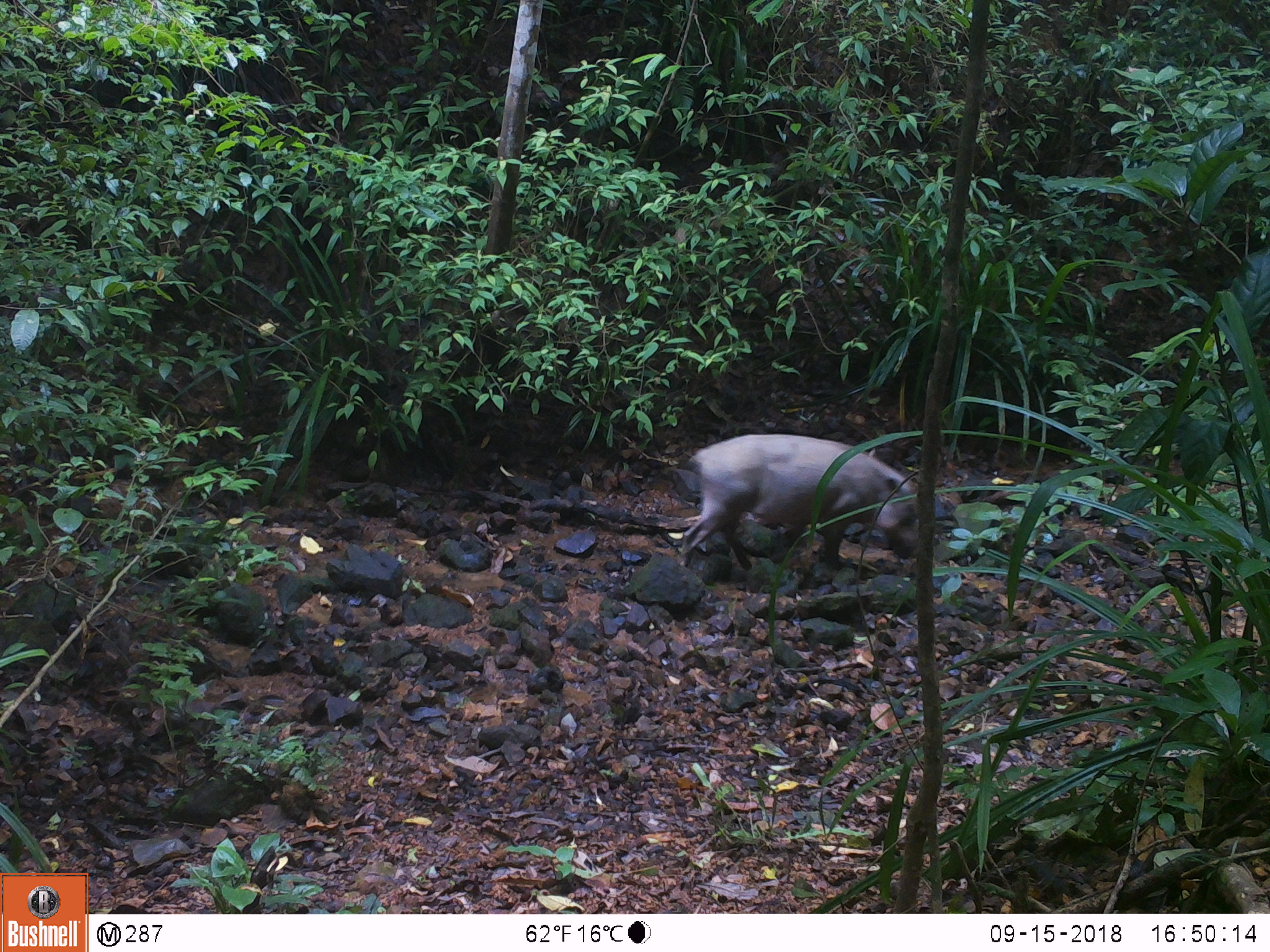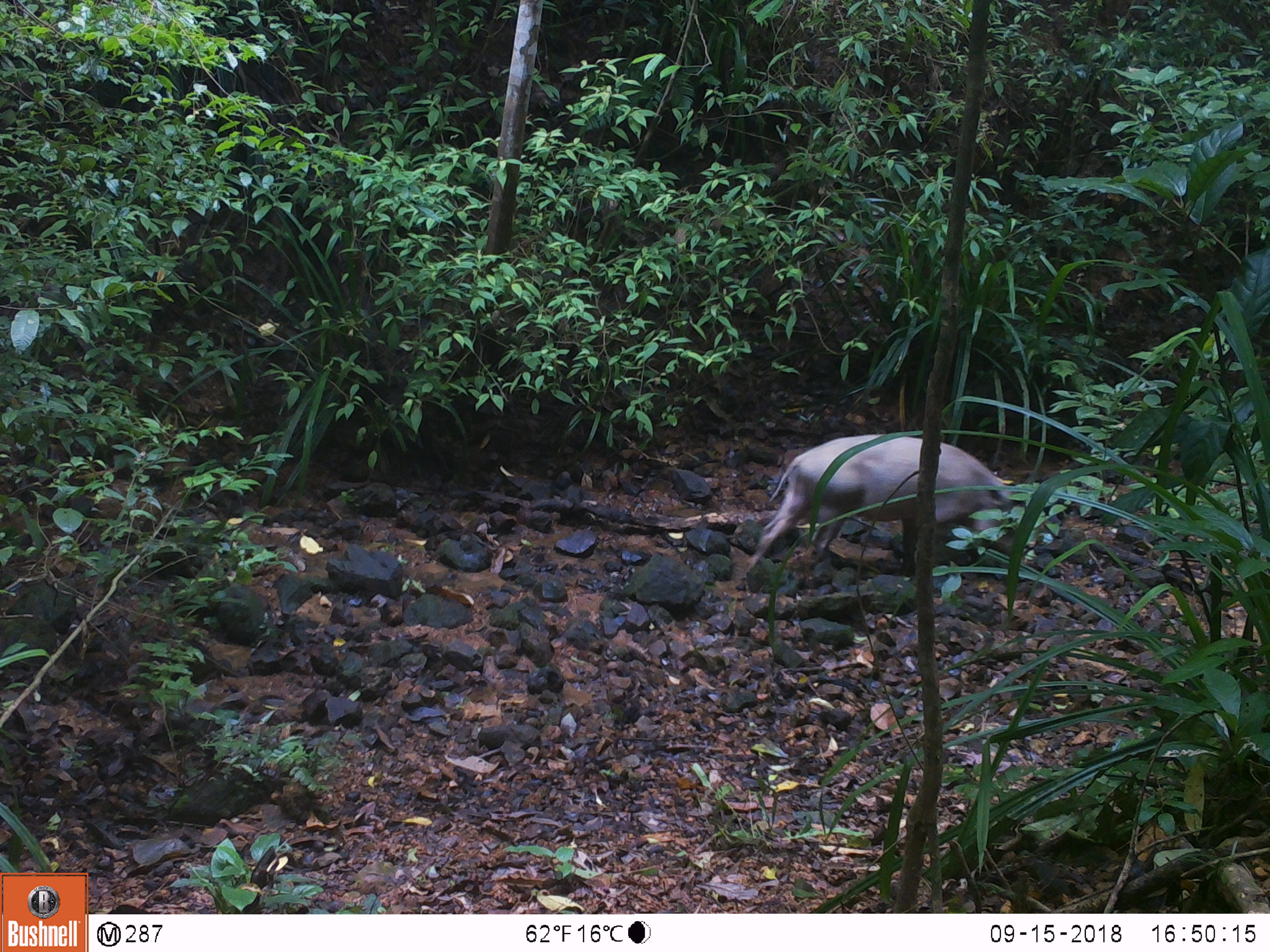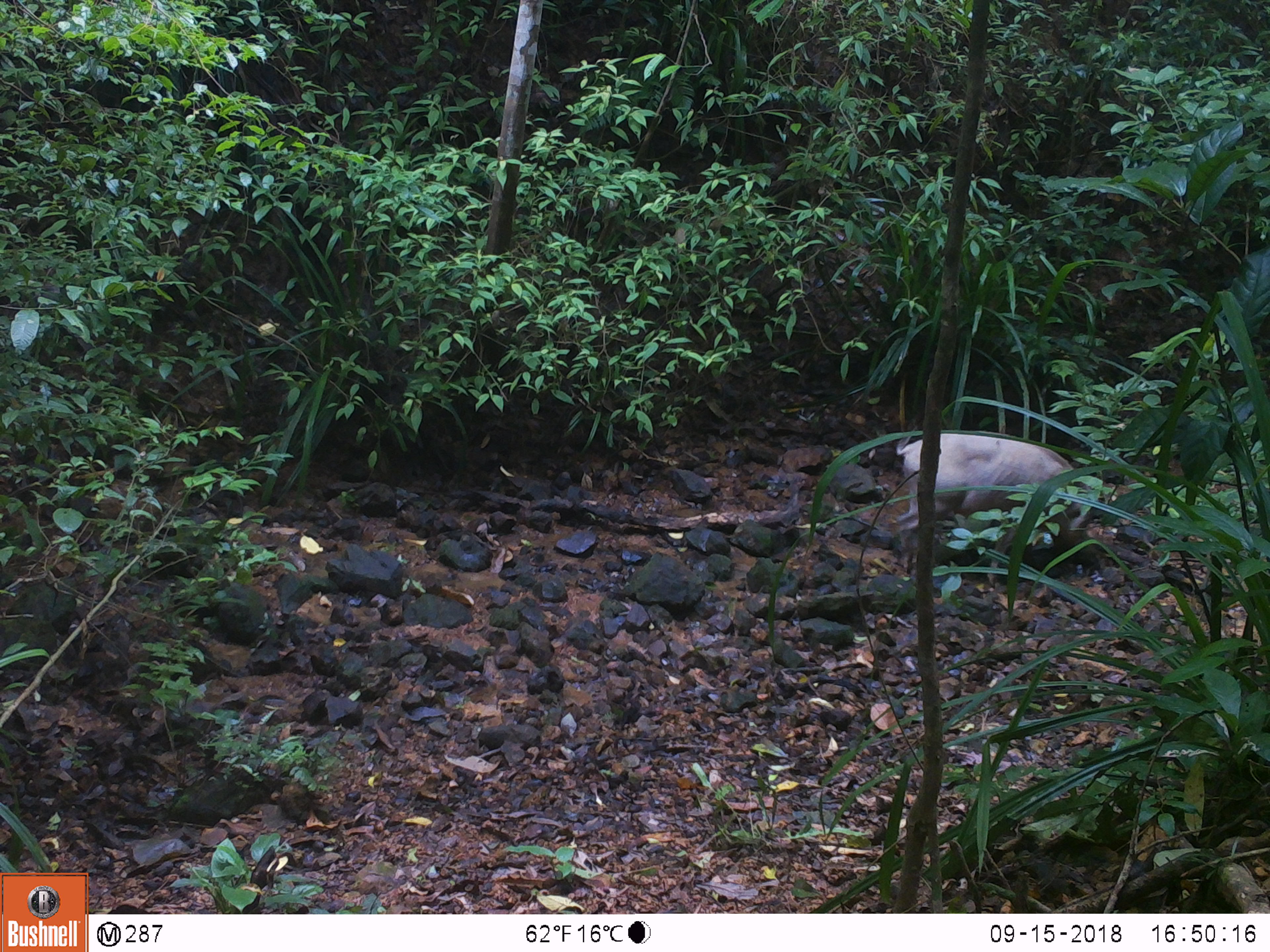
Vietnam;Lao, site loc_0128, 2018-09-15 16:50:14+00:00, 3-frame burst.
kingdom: Animalia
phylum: Chordata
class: Mammalia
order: Artiodactyla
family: Suidae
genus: Sus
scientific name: Sus scrofa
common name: eurasian wild pig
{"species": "eurasian wild pig (Sus scrofa)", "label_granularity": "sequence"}